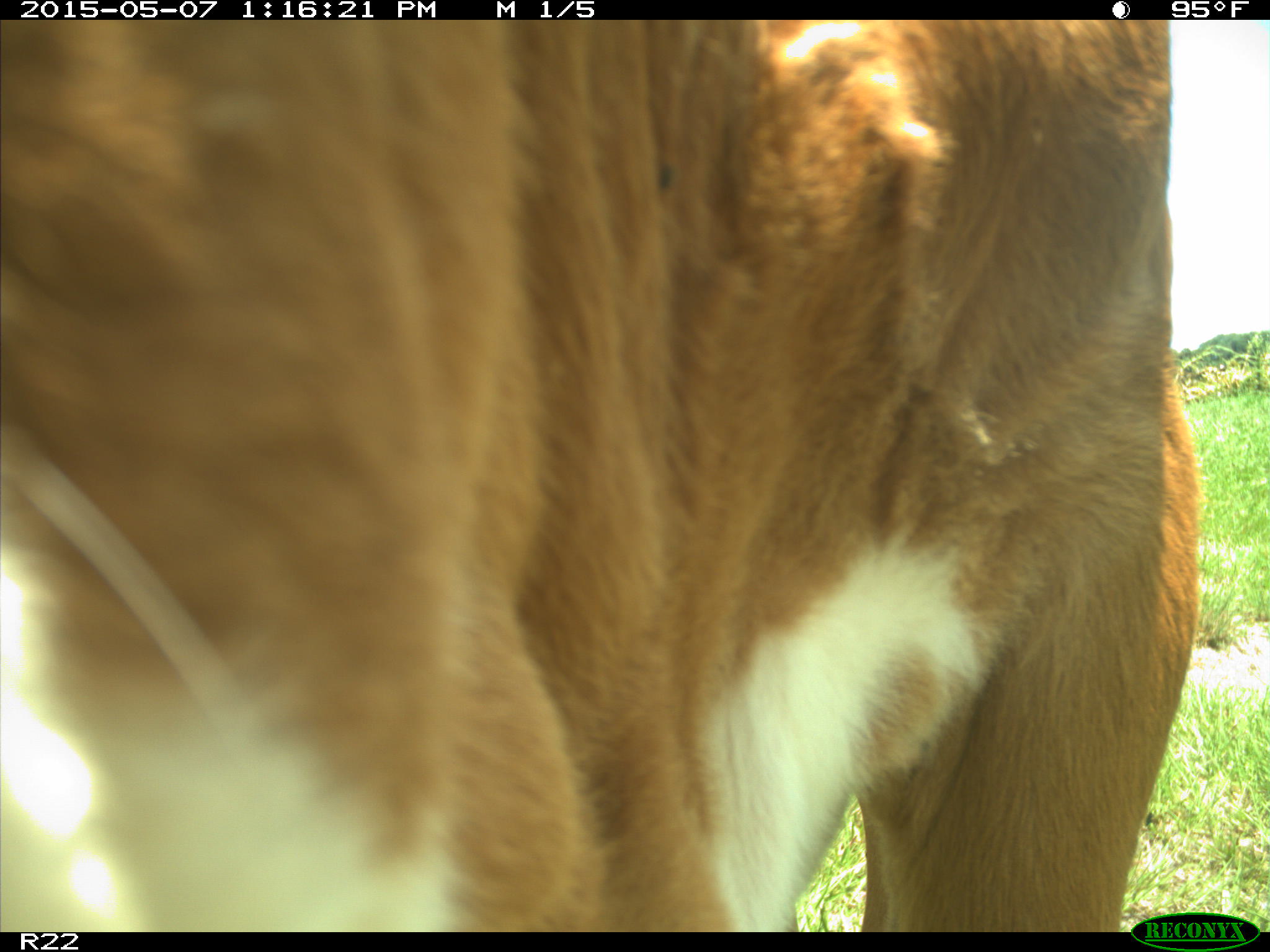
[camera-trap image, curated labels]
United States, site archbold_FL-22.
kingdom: Animalia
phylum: Chordata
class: Mammalia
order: Artiodactyla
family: Bovidae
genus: Bos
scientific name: Bos taurus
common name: domestic cow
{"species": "Bos taurus (domestic cow)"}